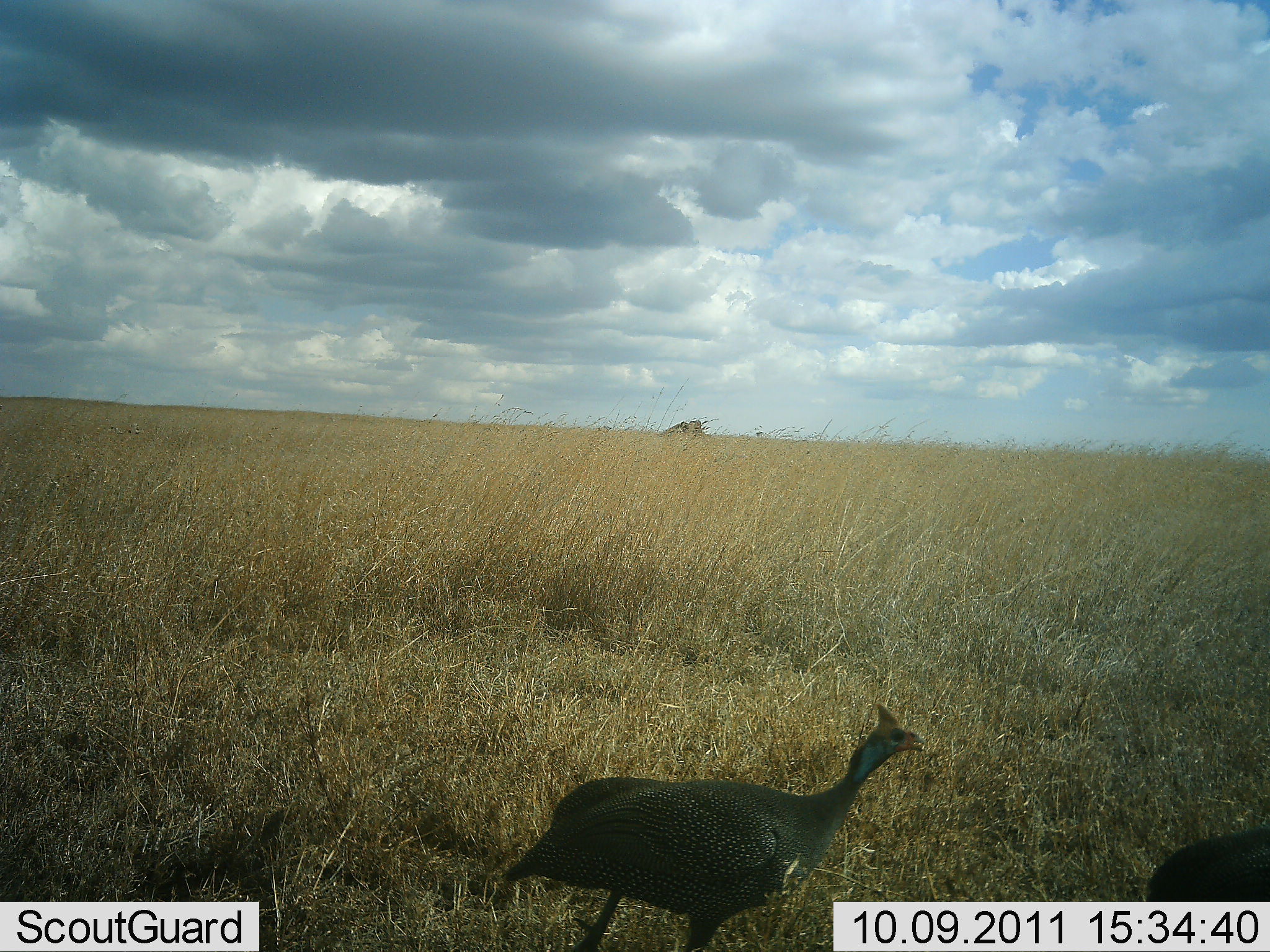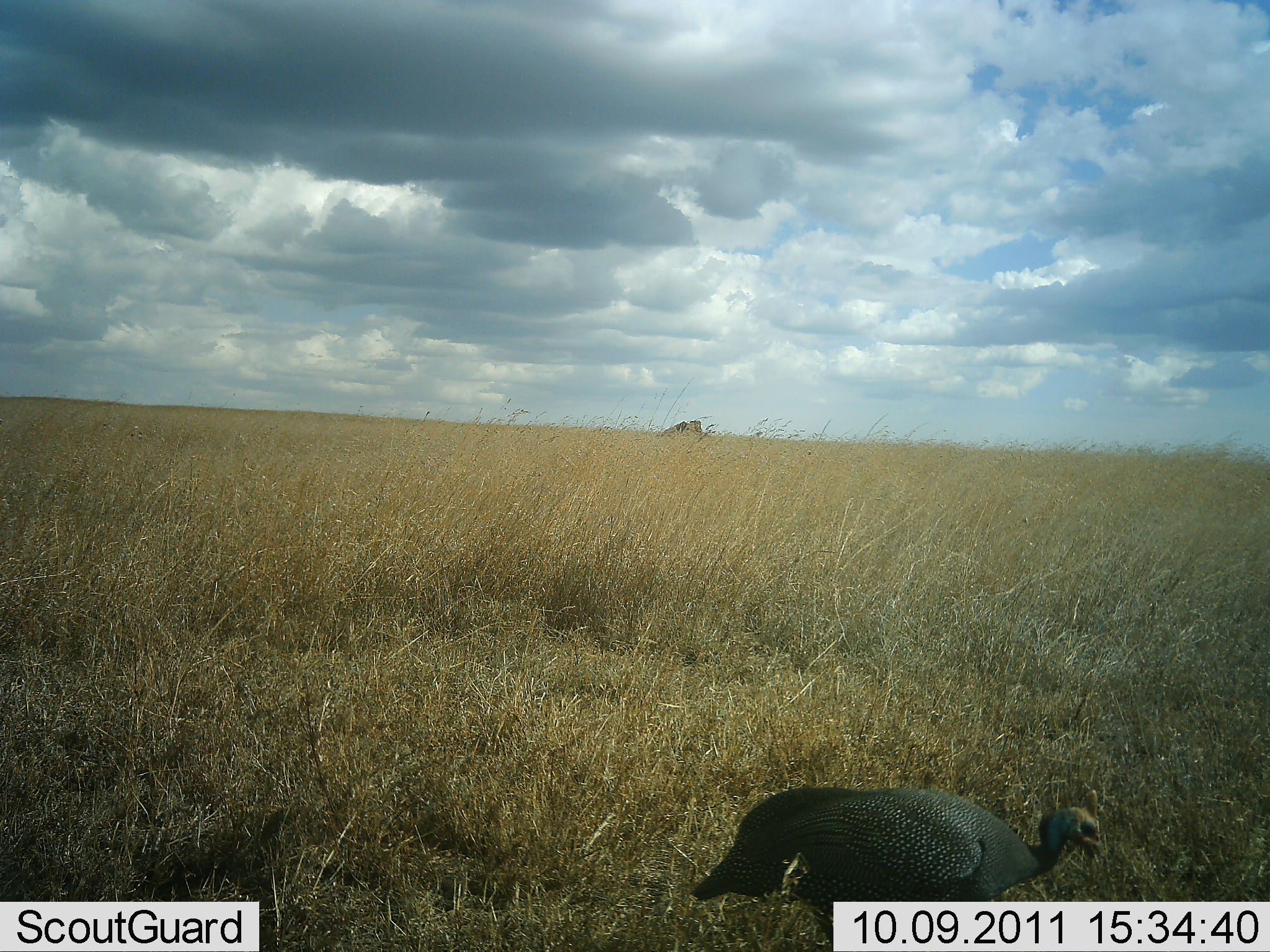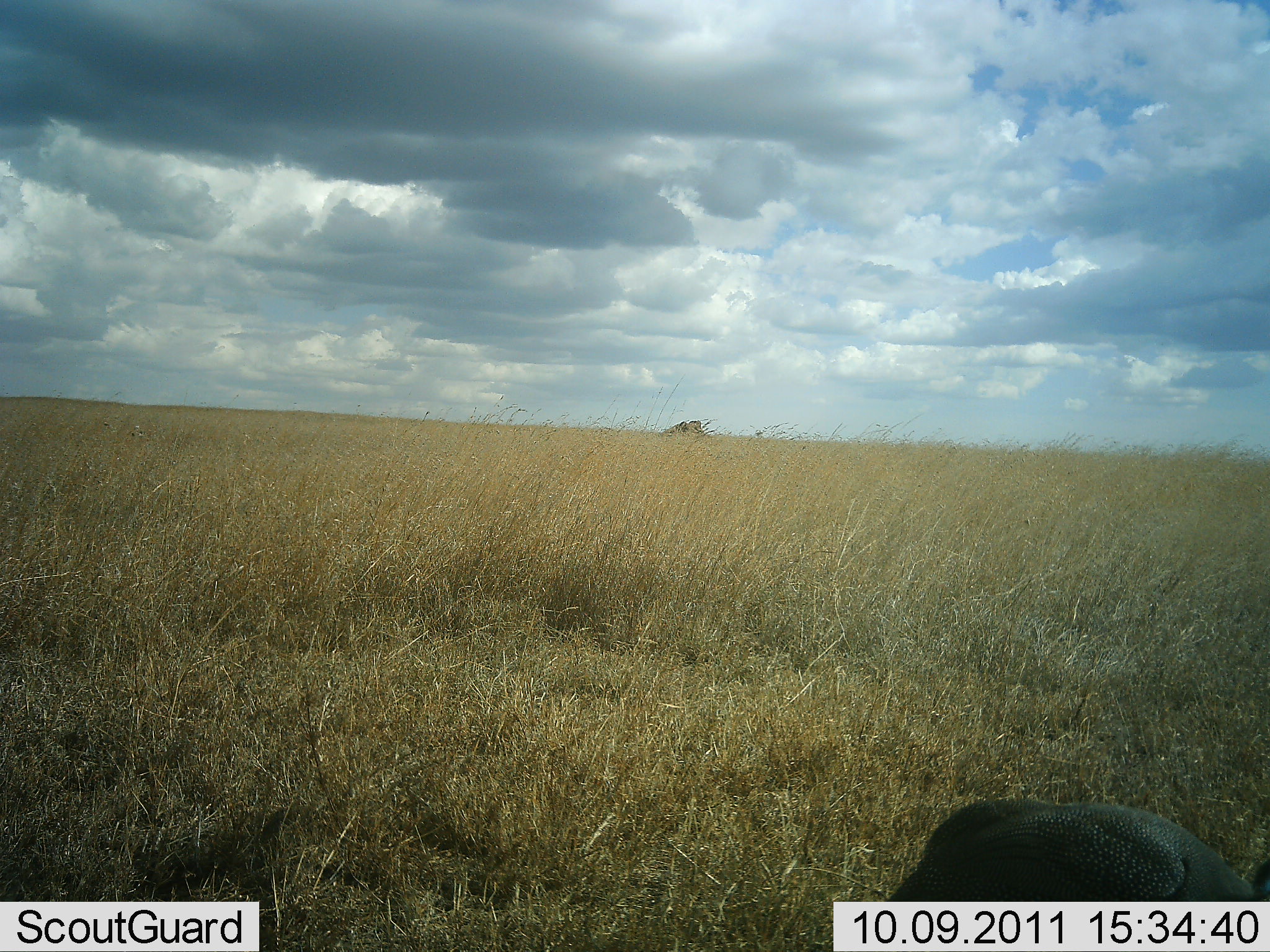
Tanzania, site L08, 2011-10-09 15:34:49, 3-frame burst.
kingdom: Animalia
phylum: Chordata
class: Aves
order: Galliformes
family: Numididae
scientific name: Numididae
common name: guinea fowl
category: guineafowl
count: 2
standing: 14%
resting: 0%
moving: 86%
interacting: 0%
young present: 0%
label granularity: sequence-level